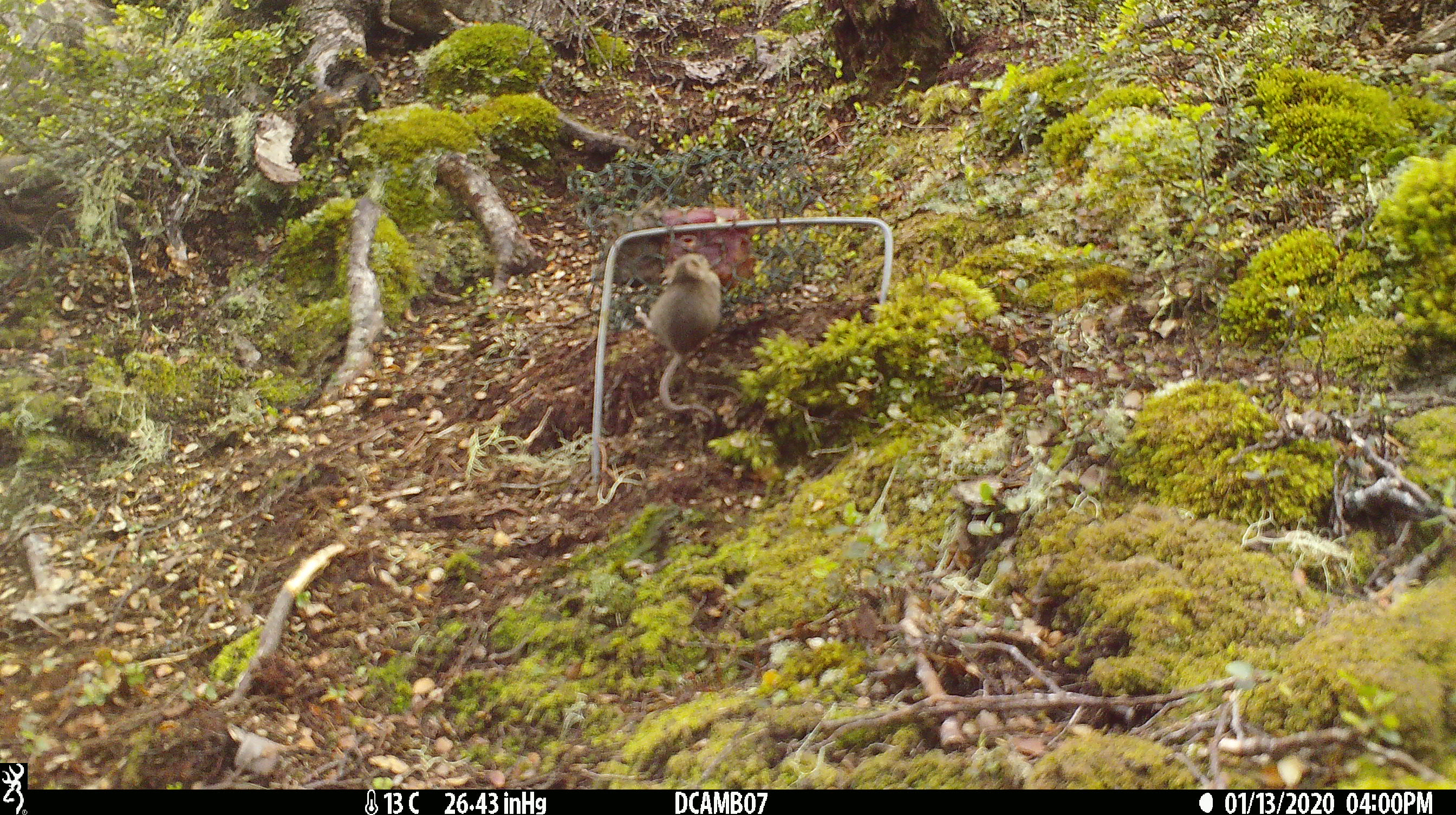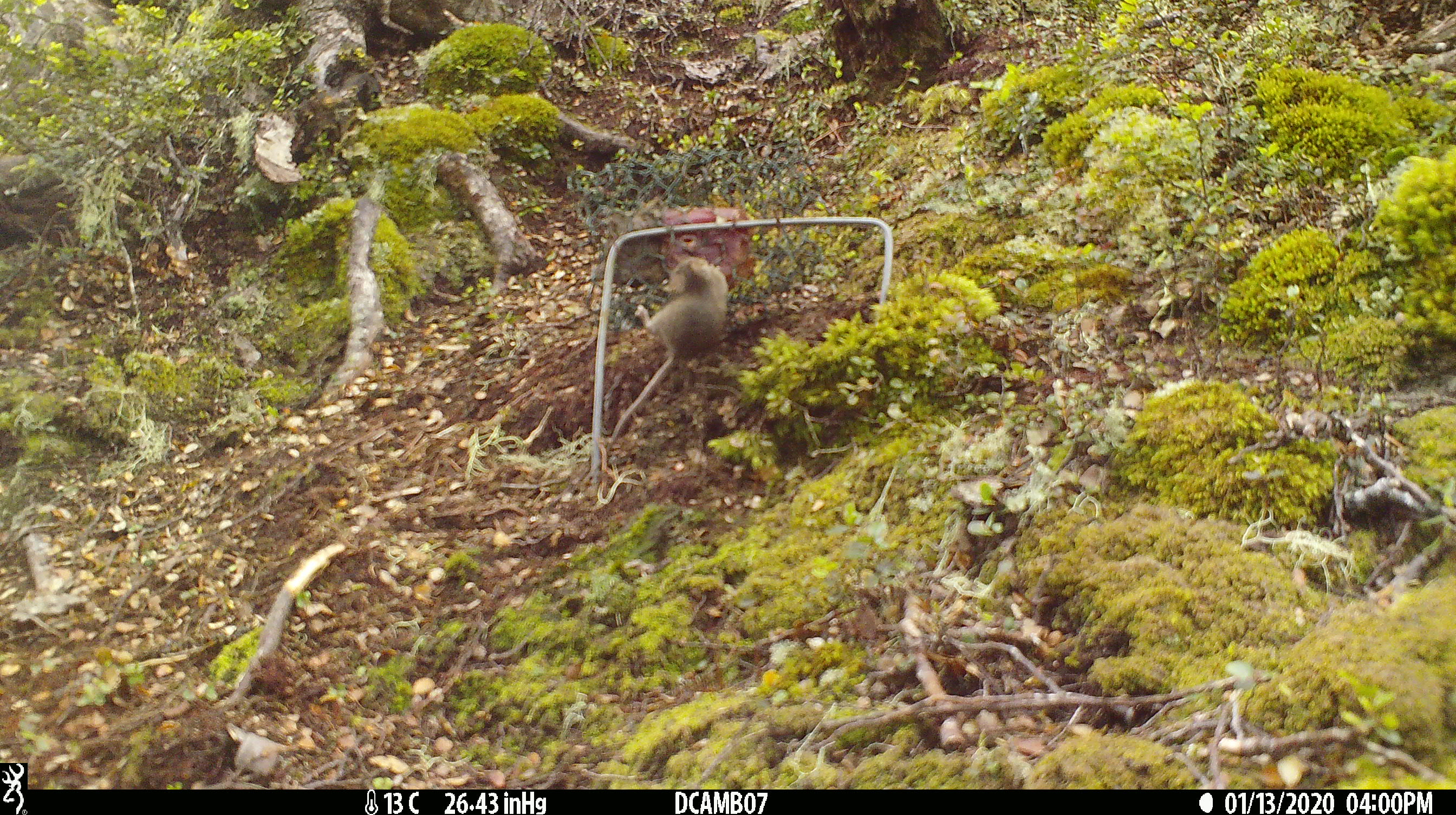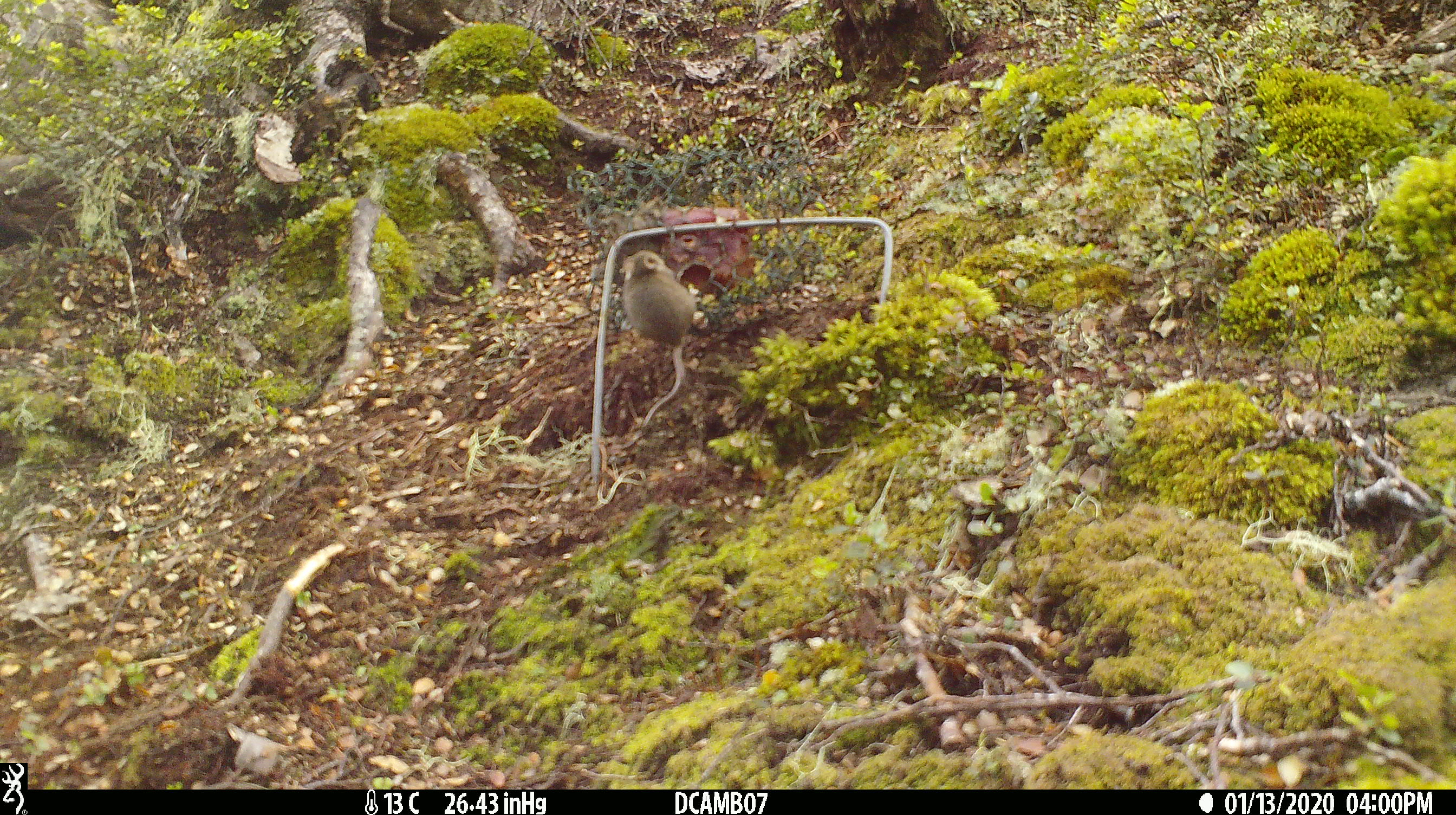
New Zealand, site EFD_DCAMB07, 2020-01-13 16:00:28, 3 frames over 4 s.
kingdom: Animalia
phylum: Chordata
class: Mammalia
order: Rodentia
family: Muridae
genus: Mus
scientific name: Mus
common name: mouse